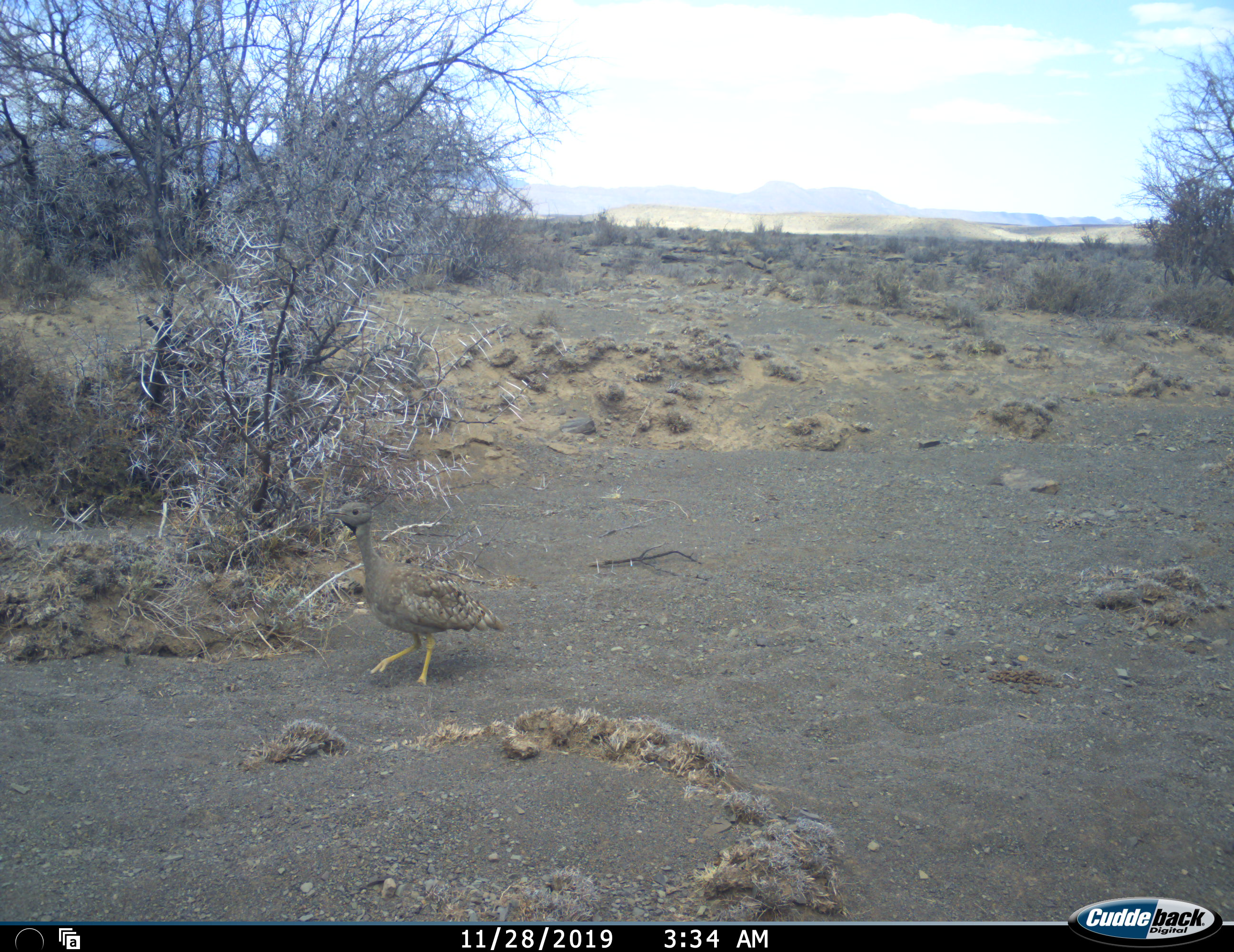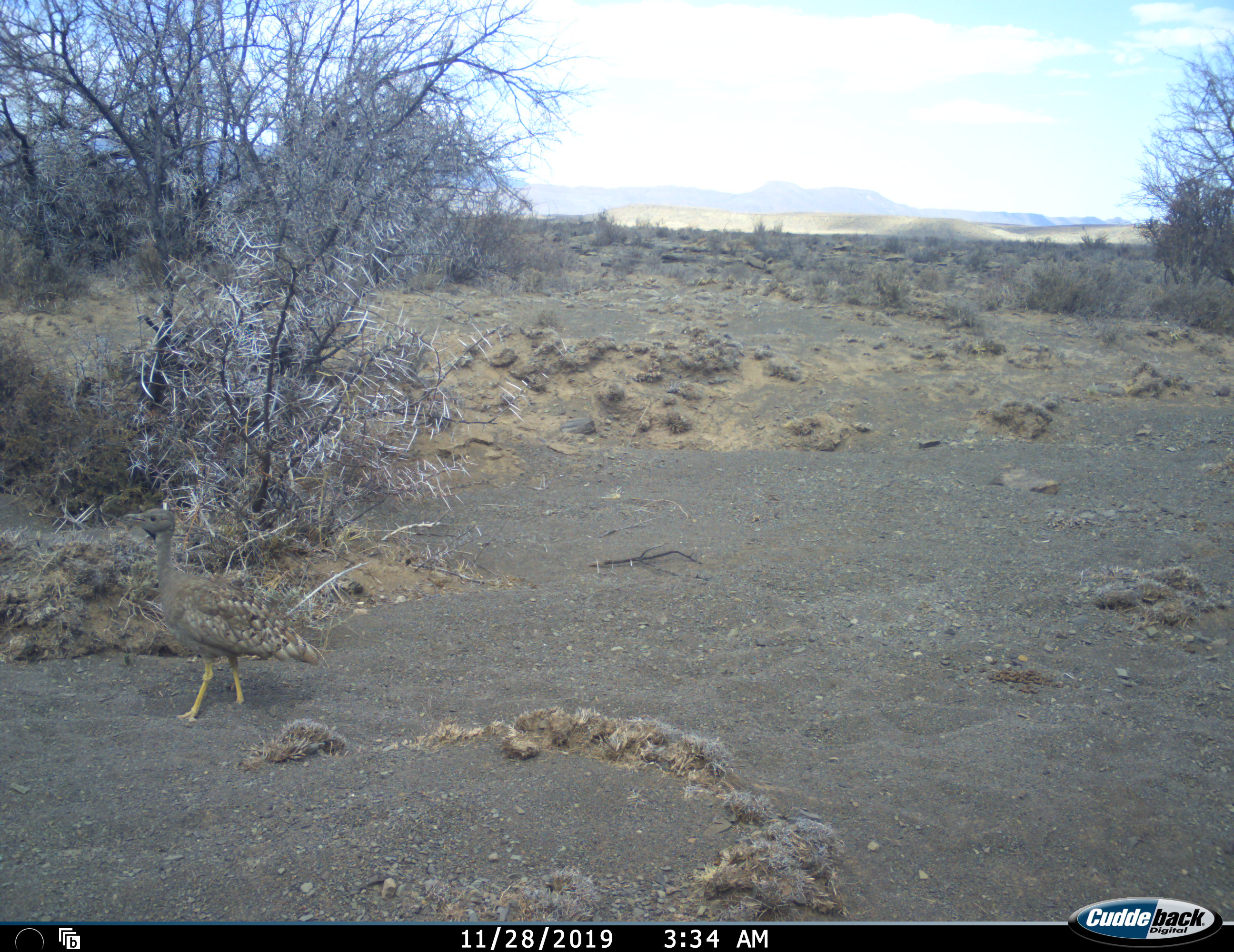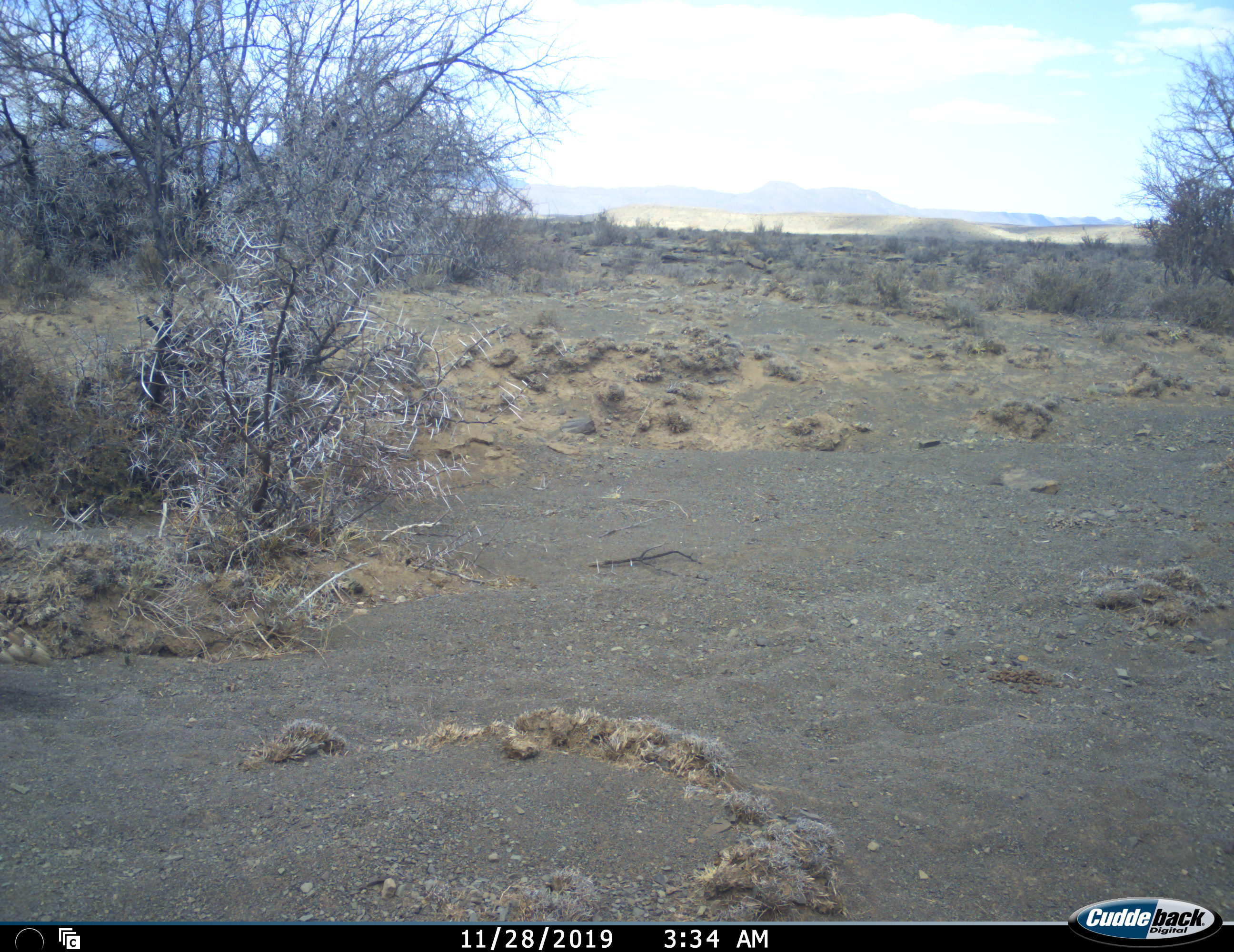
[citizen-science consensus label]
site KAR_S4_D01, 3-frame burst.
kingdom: Animalia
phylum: Chordata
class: Aves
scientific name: Aves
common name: bird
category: birdother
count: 1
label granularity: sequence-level